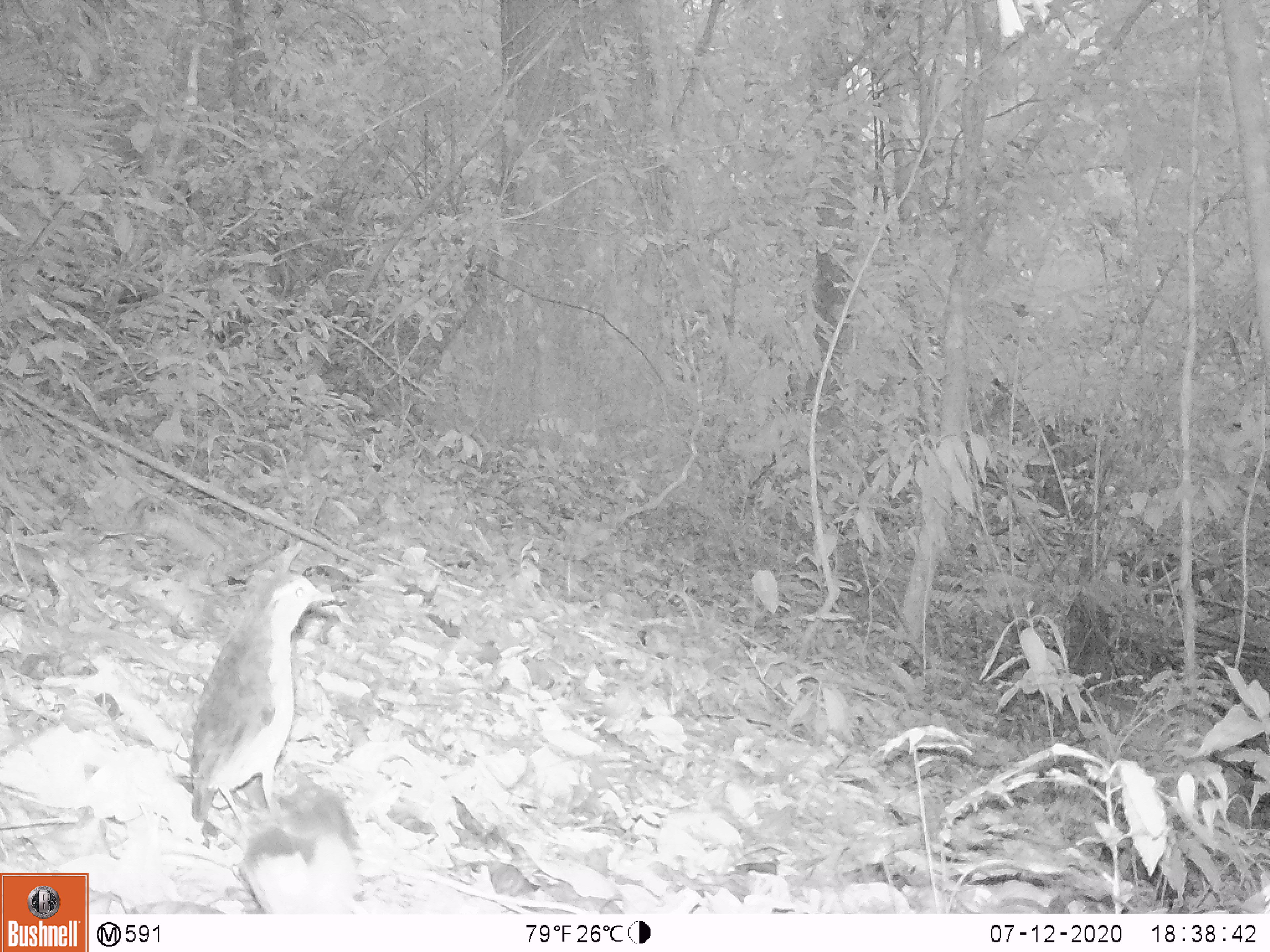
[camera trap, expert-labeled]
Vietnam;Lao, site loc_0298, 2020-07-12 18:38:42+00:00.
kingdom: Animalia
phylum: Chordata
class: Aves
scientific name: Aves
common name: bird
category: unidentified bird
Unidentified bird (bird) (Aves). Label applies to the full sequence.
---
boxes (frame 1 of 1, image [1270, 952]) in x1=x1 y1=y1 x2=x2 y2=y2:
unidentified bird: x1=189 y1=571 x2=344 y2=835